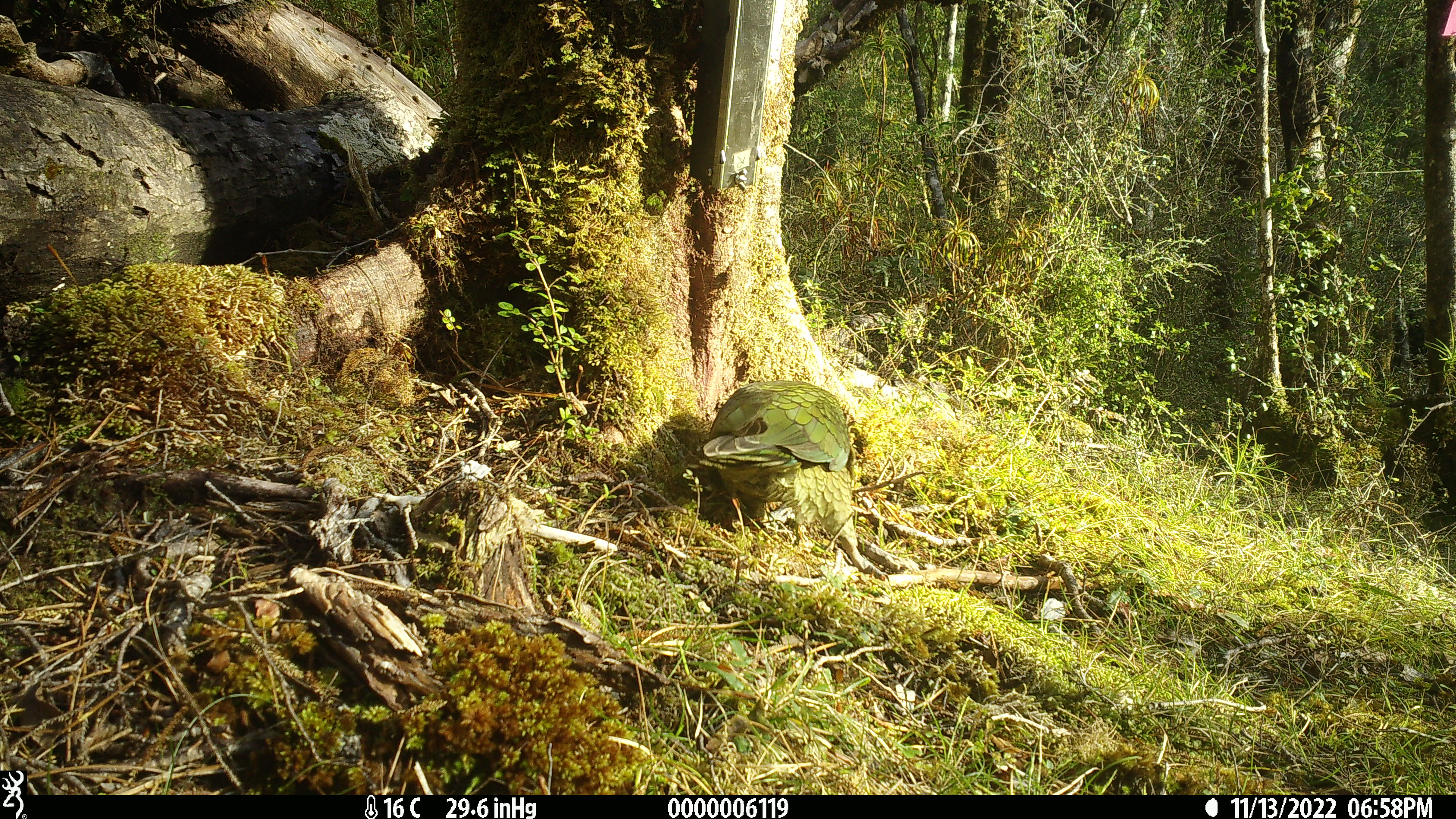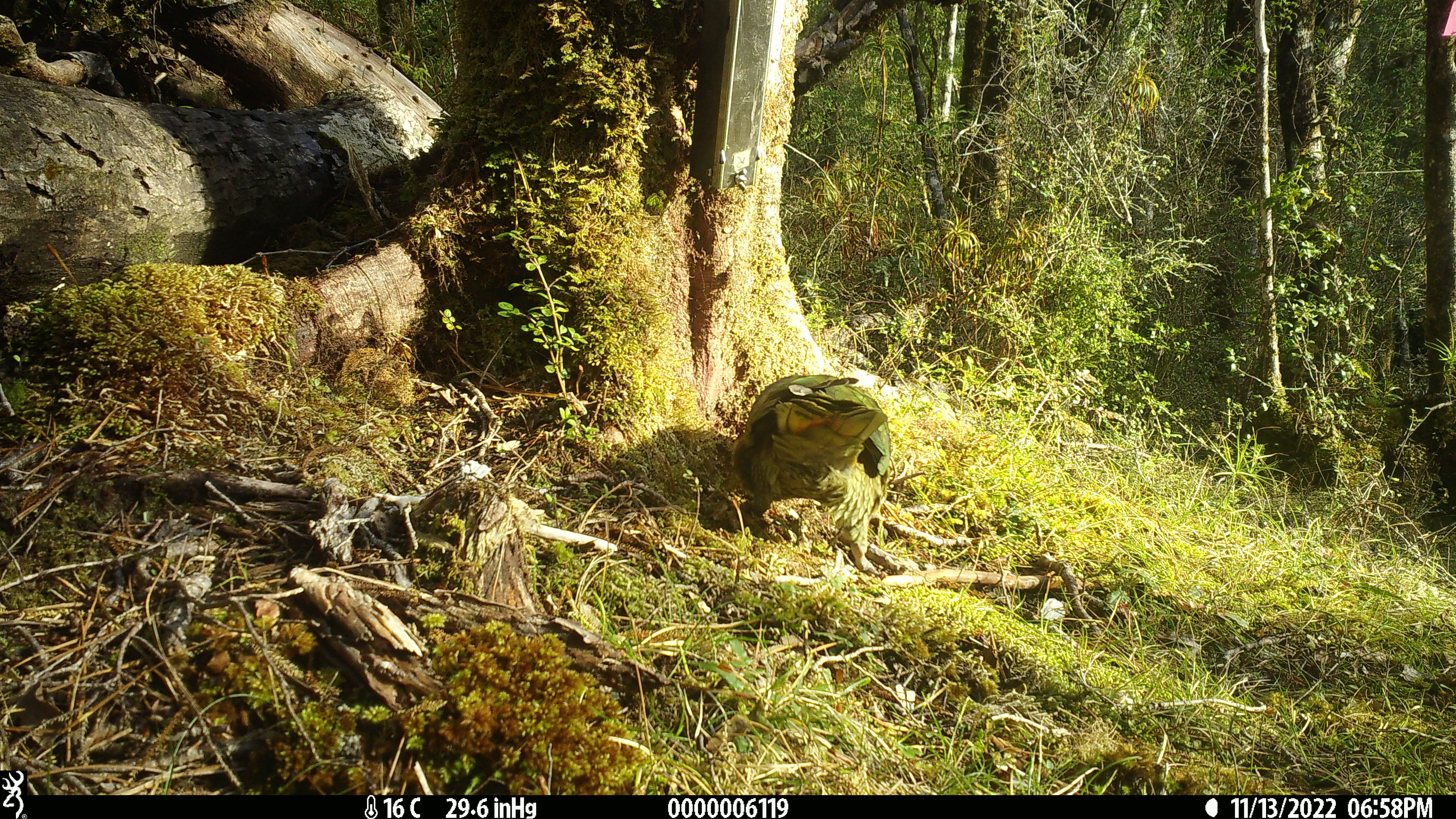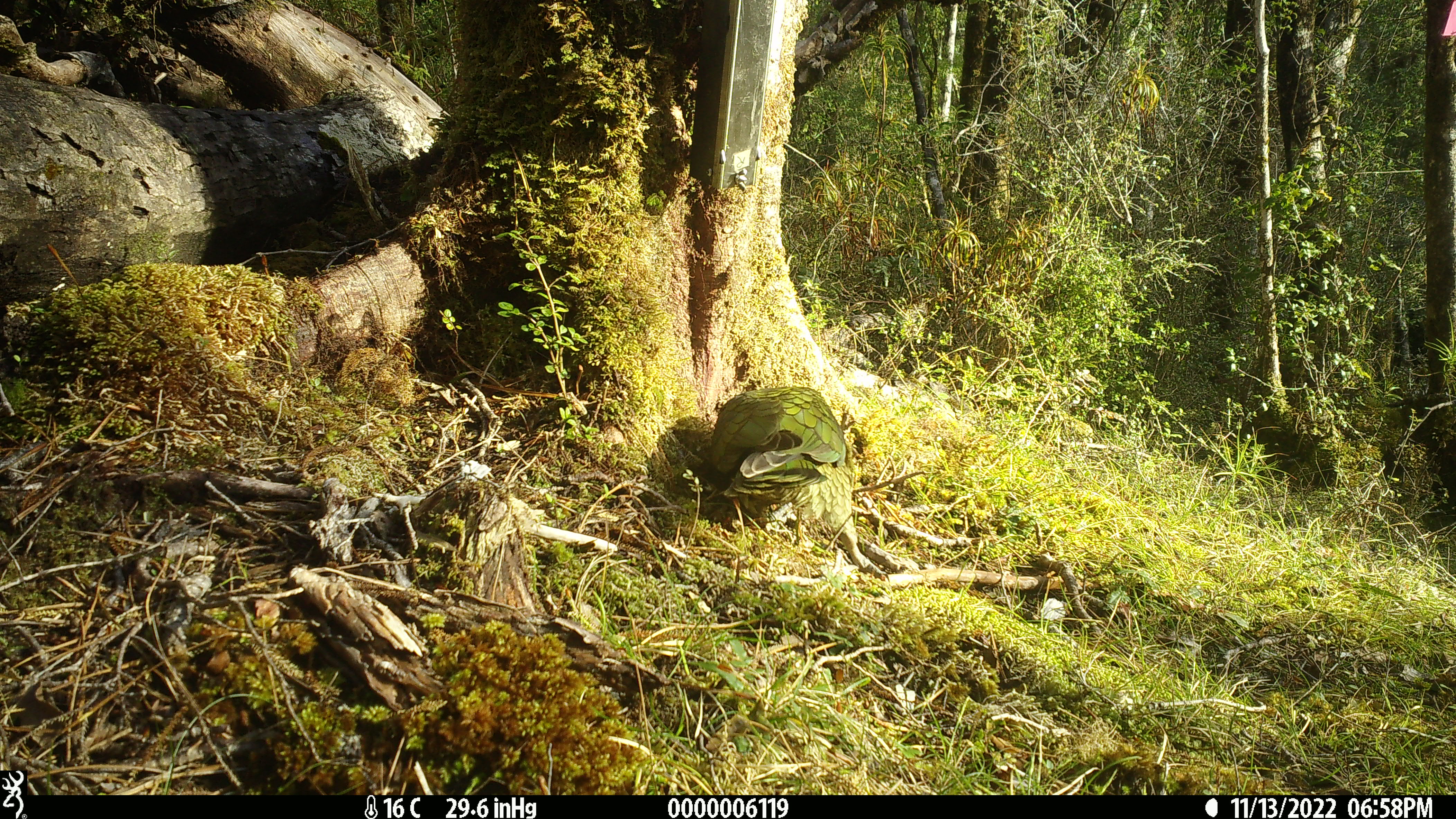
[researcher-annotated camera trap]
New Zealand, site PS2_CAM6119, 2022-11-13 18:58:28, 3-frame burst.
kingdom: Animalia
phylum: Chordata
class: Aves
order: Psittaciformes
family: Strigopidae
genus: Nestor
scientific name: Nestor notabilis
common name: kea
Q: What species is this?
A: Kea (Nestor notabilis).